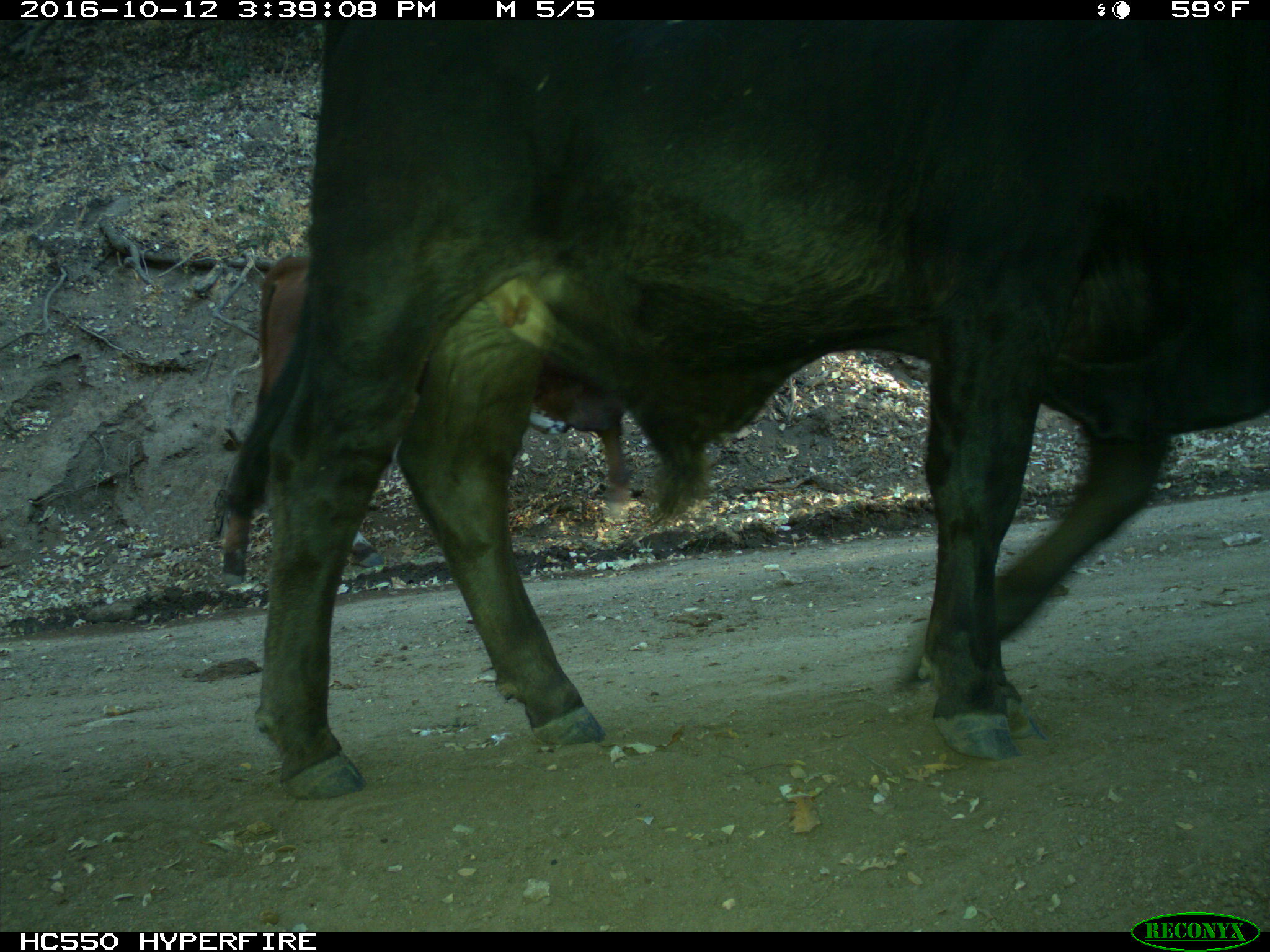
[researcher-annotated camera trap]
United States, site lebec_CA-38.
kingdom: Animalia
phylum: Chordata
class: Mammalia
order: Artiodactyla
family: Bovidae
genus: Bos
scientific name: Bos taurus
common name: domestic cow